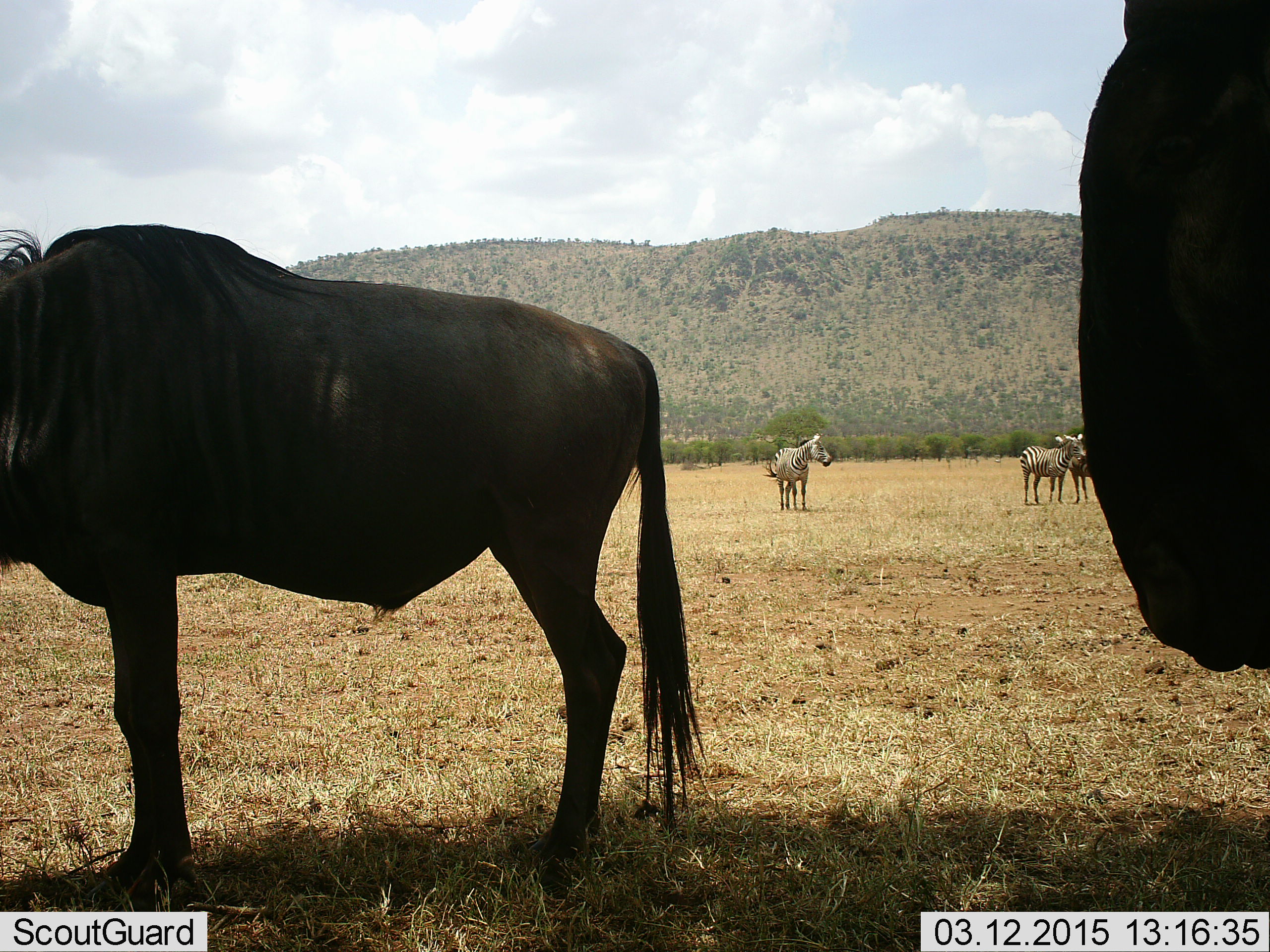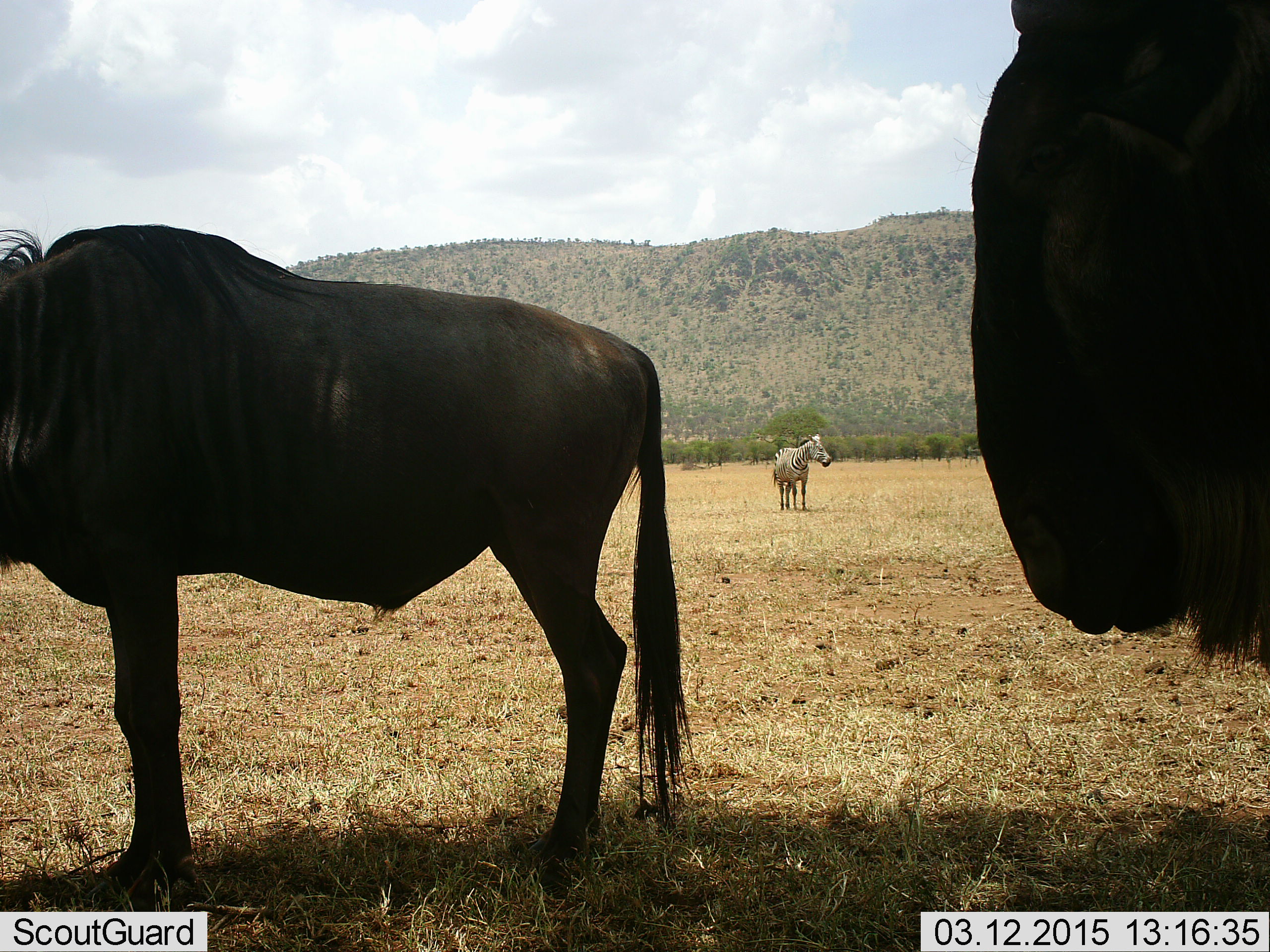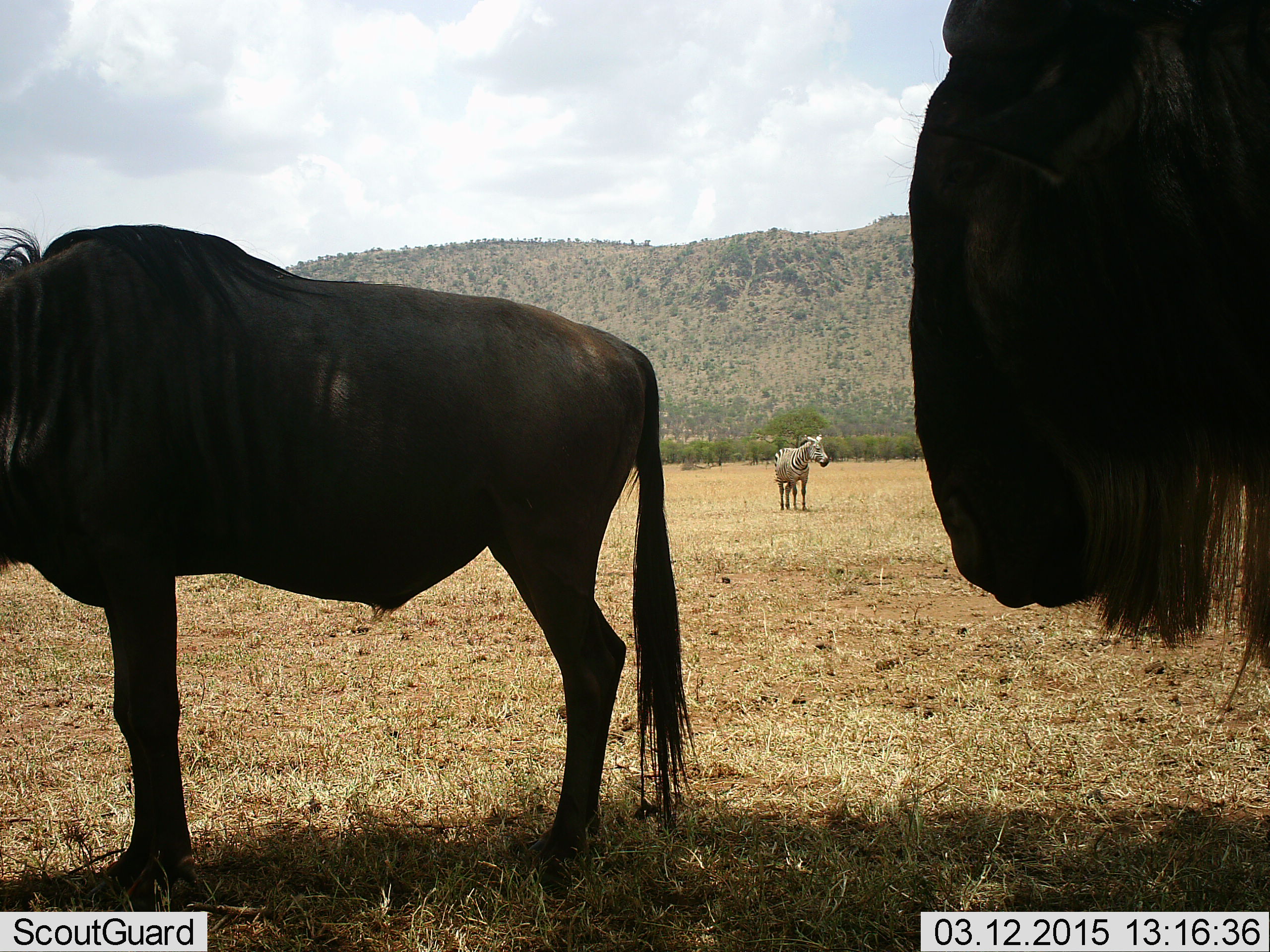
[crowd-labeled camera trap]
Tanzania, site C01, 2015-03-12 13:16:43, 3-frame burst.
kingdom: Animalia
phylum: Chordata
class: Mammalia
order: Artiodactyla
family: Bovidae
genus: Connochaetes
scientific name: Connochaetes taurinus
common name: blue wildebeest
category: wildebeest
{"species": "wildebeest (blue wildebeest) (Connochaetes taurinus)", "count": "2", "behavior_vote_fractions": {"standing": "100%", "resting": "0%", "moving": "17%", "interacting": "0%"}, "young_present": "0%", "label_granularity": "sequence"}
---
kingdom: Animalia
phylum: Chordata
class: Mammalia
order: Perissodactyla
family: Equidae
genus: Equus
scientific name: Equus quagga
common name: plains zebra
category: zebra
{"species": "zebra (plains zebra) (Equus quagga)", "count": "3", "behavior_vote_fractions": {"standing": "100%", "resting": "0%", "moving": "8%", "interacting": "0%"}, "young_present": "0%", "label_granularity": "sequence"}